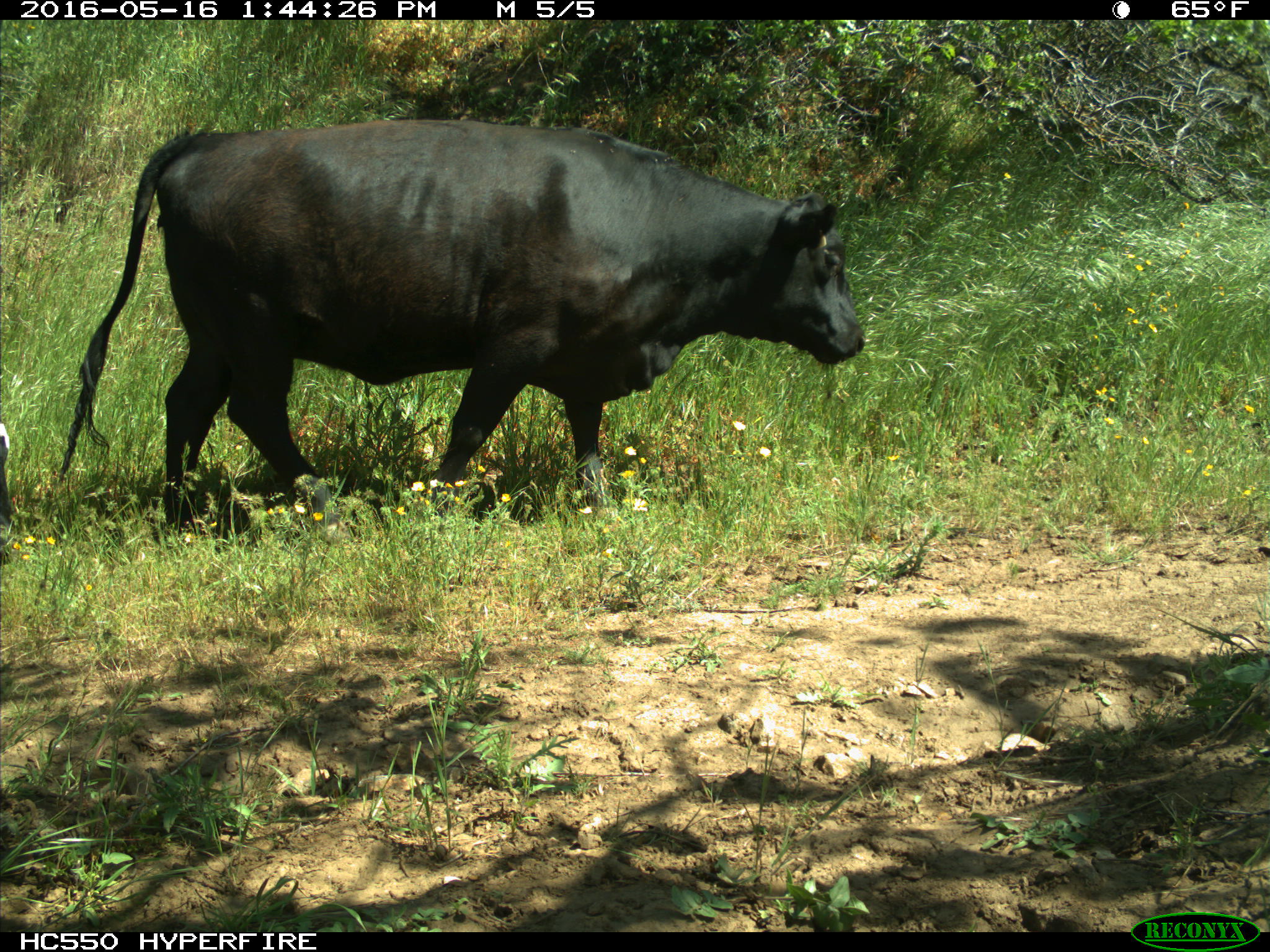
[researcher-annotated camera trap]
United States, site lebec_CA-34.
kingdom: Animalia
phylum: Chordata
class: Mammalia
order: Artiodactyla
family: Bovidae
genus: Bos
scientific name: Bos taurus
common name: domestic cow